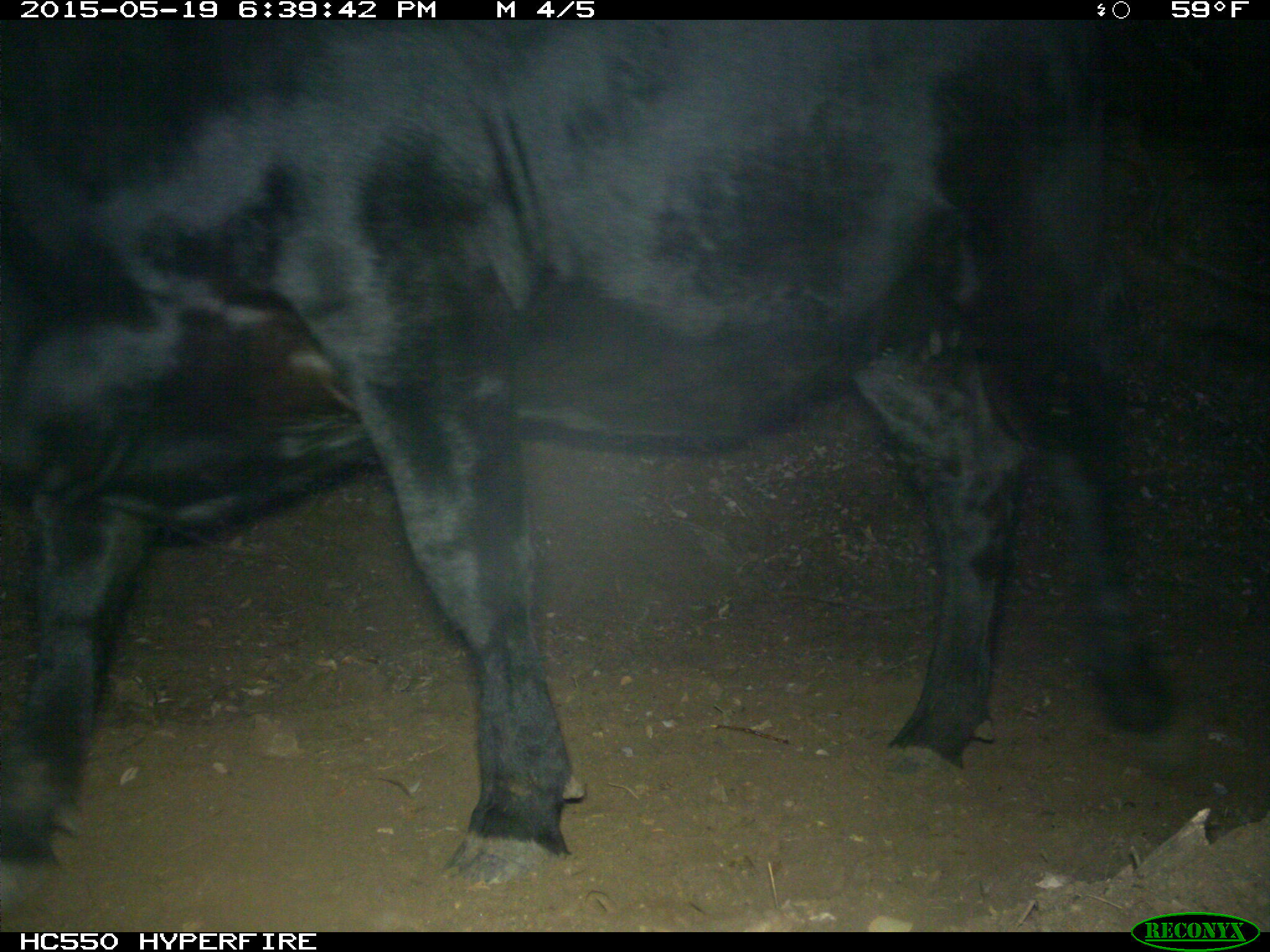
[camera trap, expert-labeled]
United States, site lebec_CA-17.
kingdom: Animalia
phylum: Chordata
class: Mammalia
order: Artiodactyla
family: Bovidae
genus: Bos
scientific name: Bos taurus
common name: domestic cow